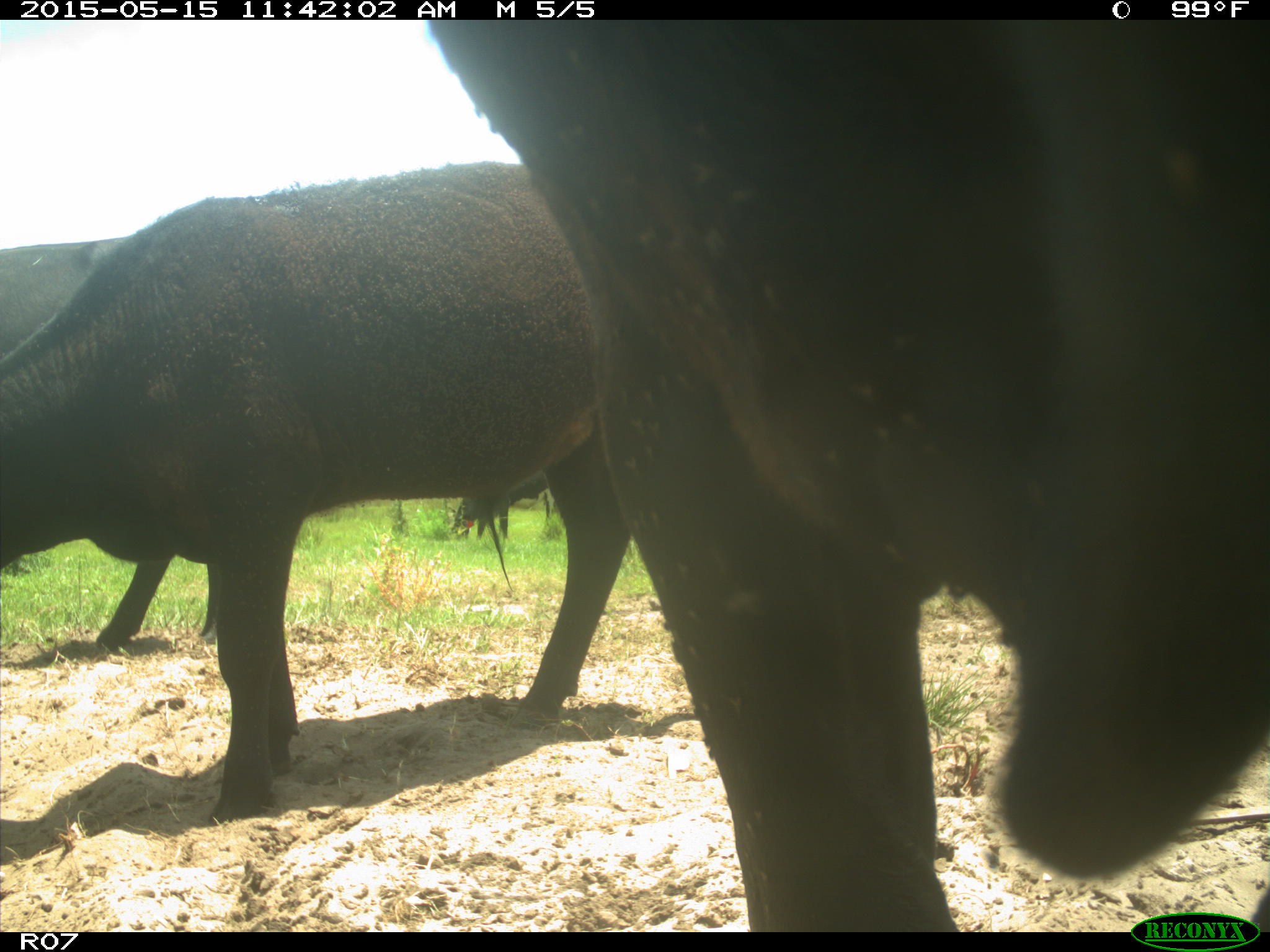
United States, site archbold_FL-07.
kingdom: Animalia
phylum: Chordata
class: Mammalia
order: Artiodactyla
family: Bovidae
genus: Bos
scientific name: Bos taurus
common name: domestic cow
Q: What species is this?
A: Bos taurus (domestic cow).